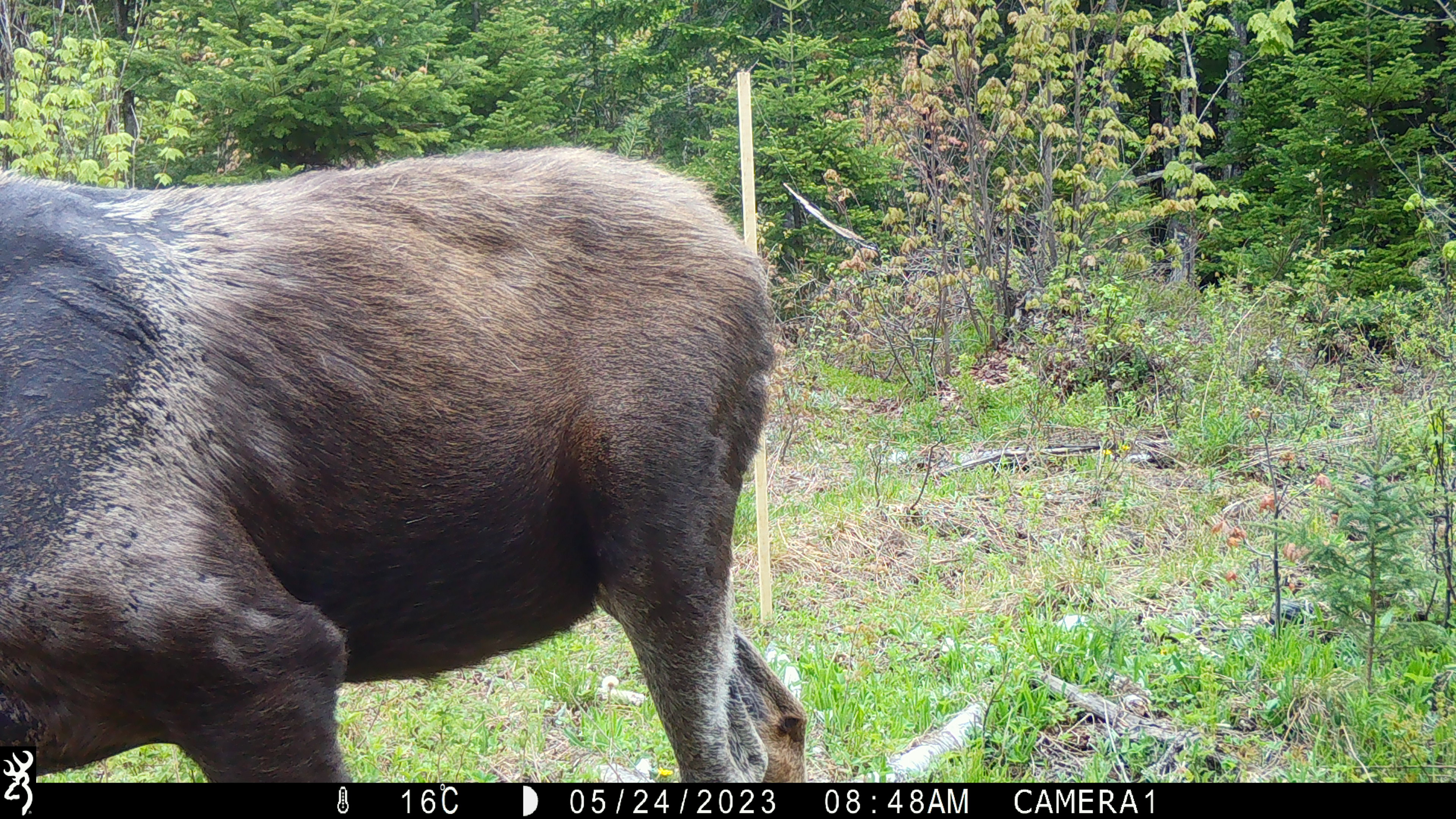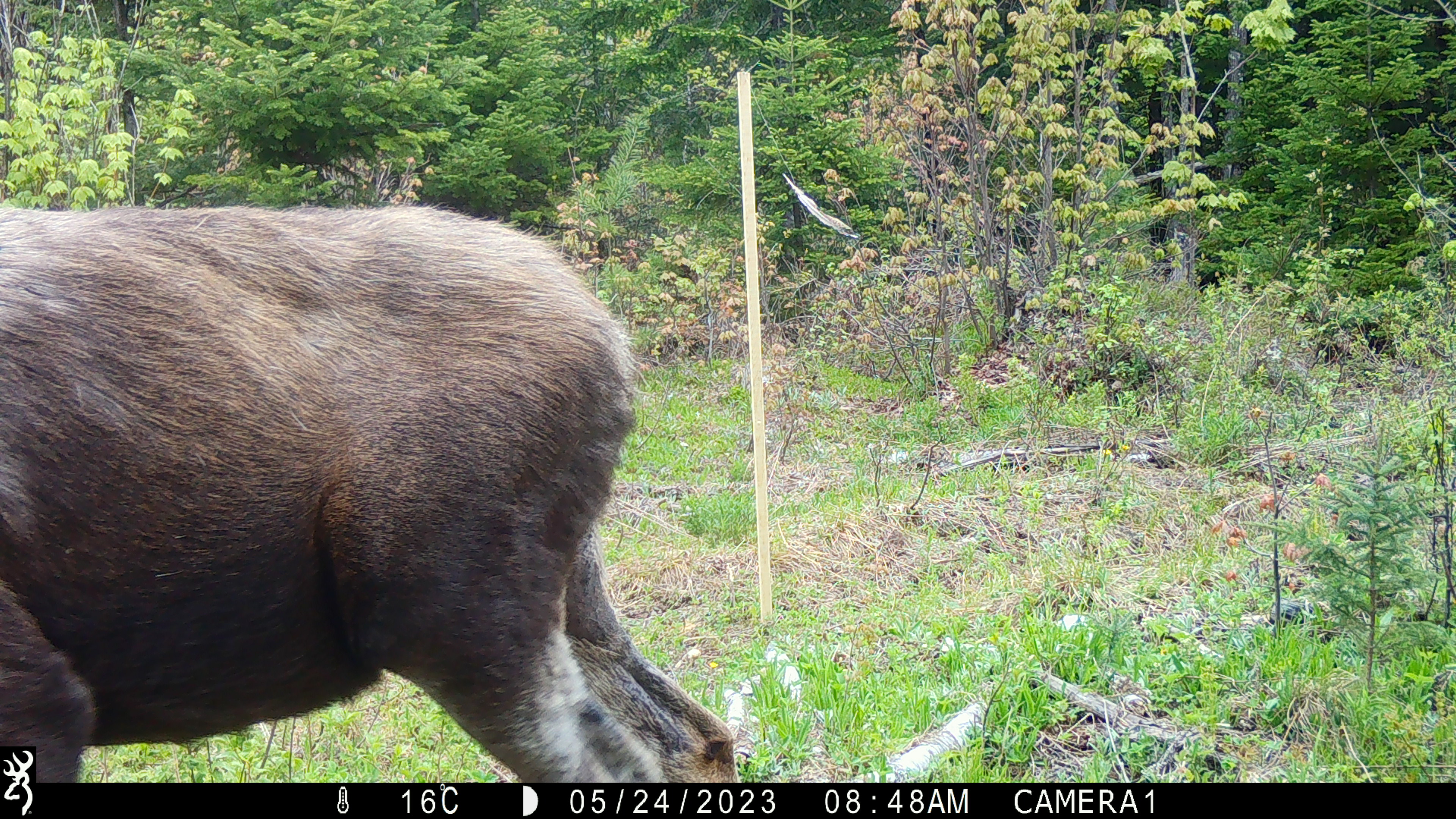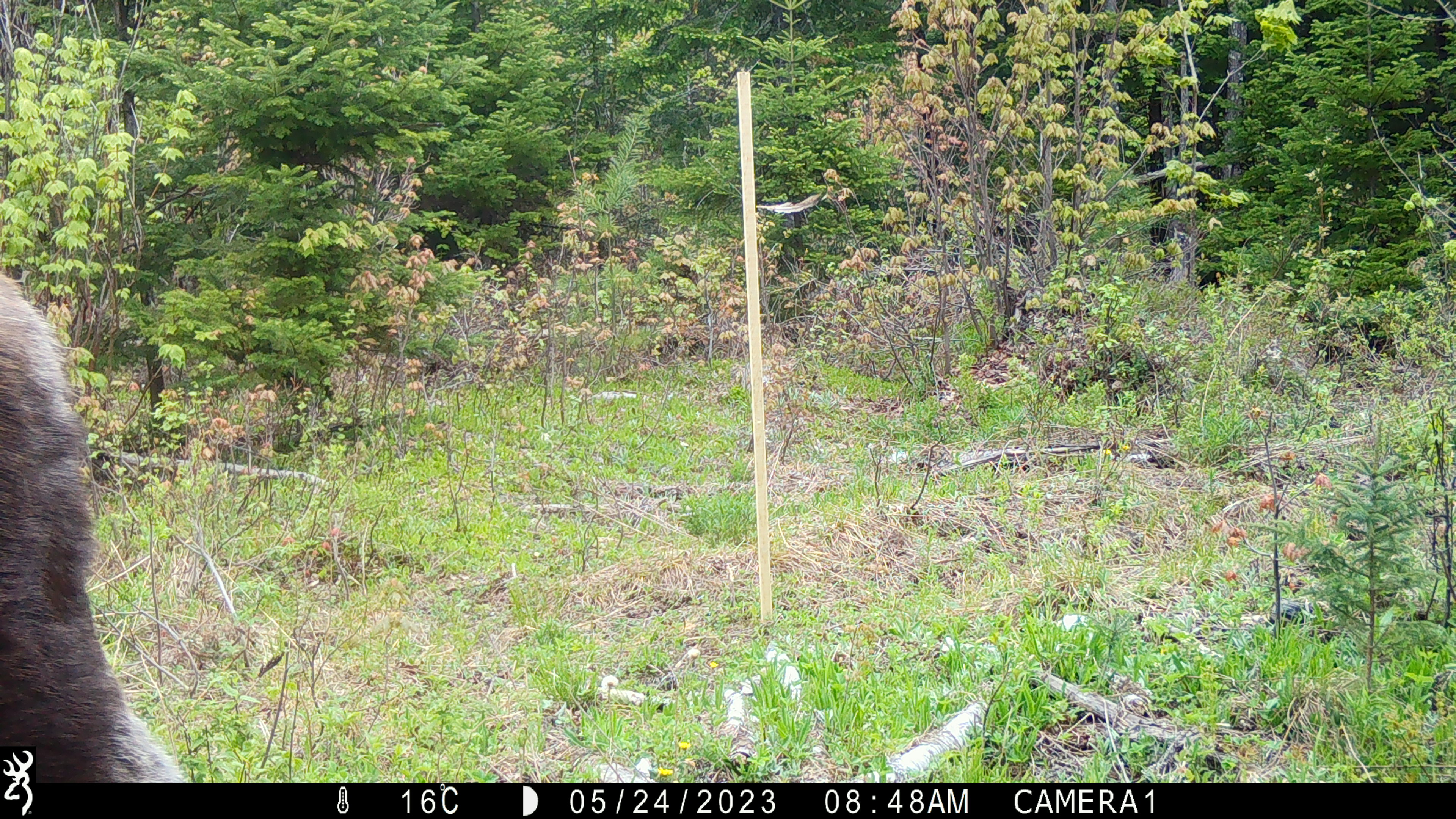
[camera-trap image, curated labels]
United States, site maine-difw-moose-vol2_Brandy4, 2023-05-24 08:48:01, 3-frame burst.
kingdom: Animalia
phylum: Chordata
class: Mammalia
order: Artiodactyla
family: Cervidae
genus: Alces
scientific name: Alces alces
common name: moose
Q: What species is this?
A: Moose (Alces alces).